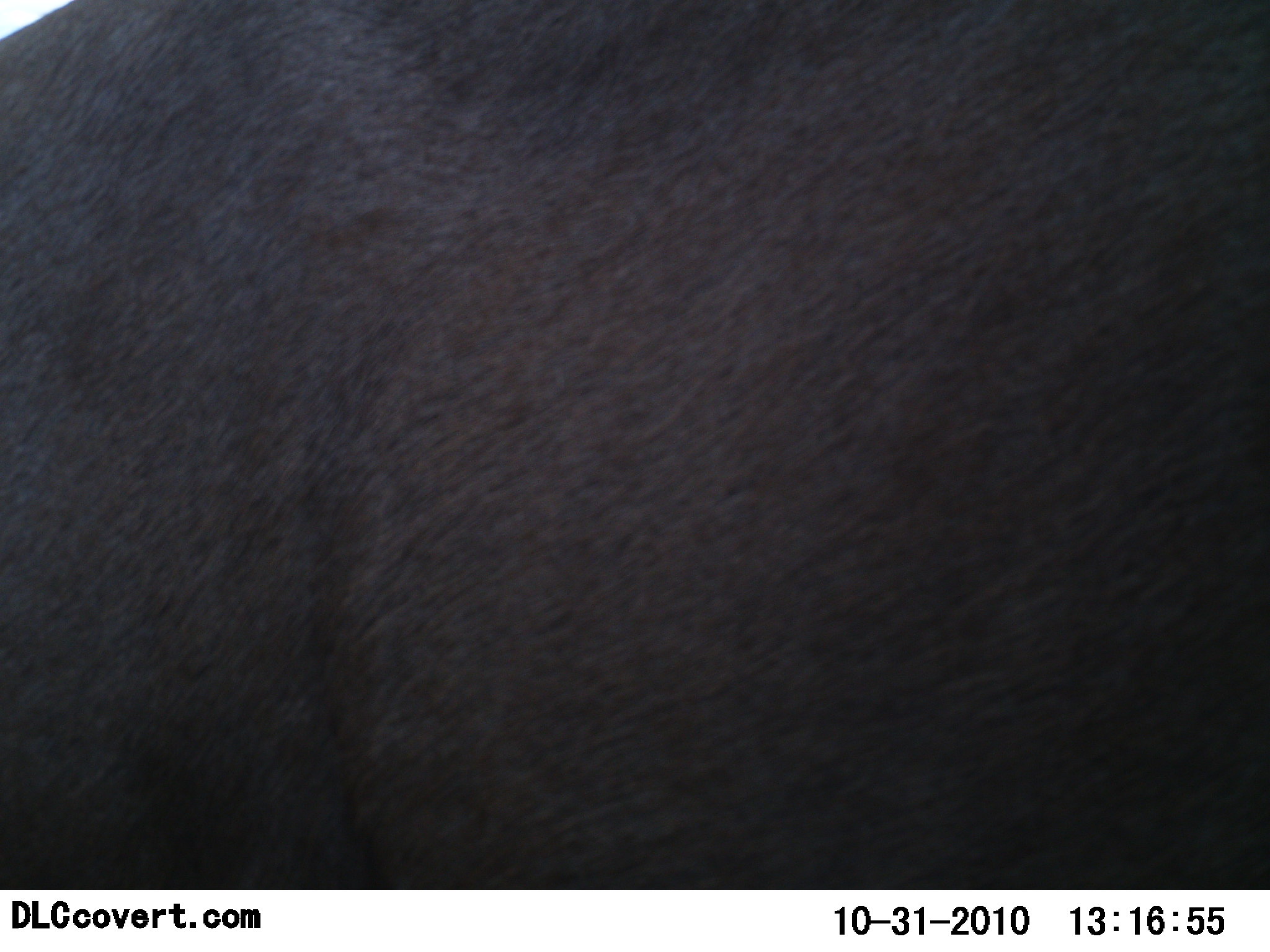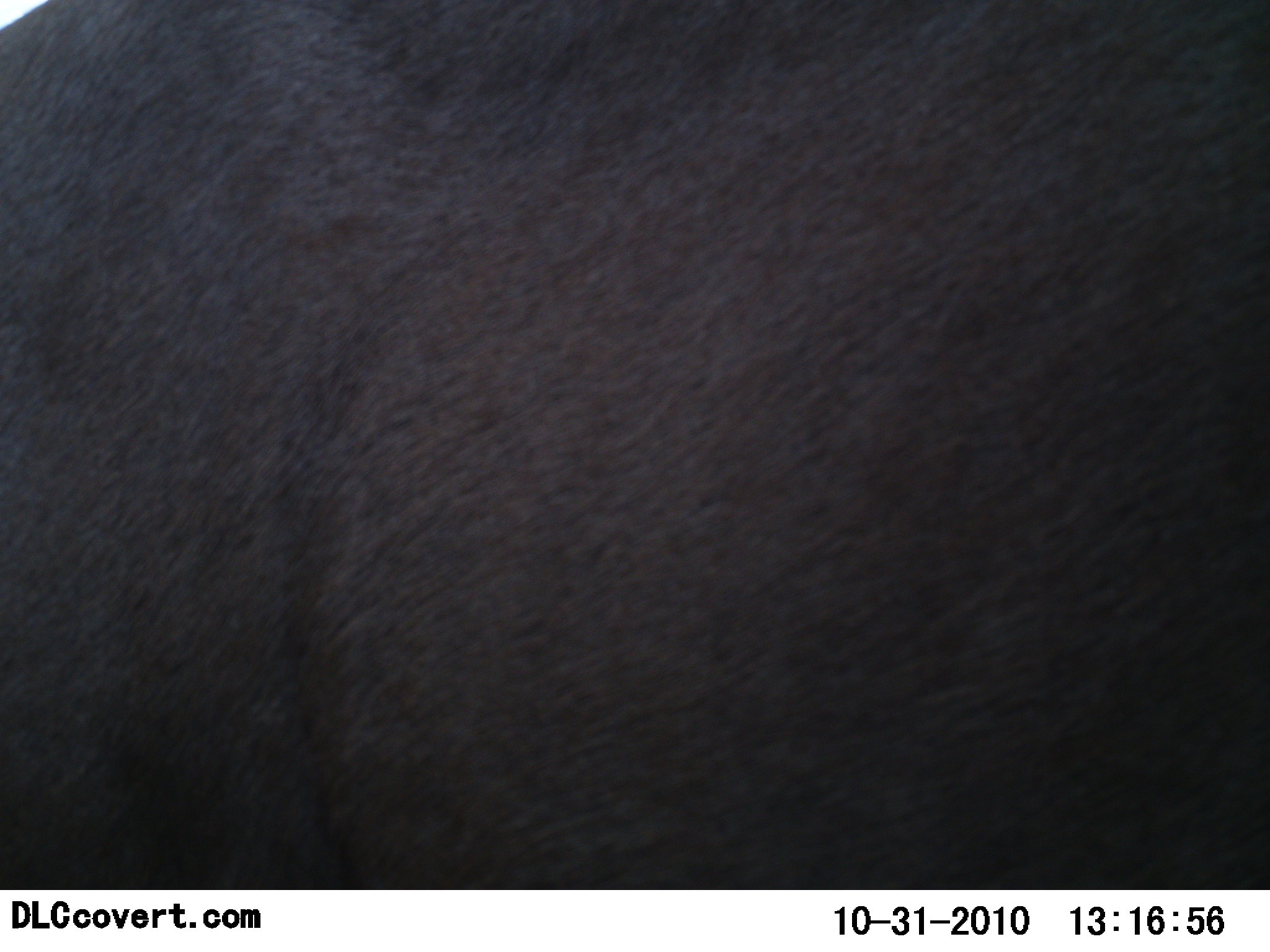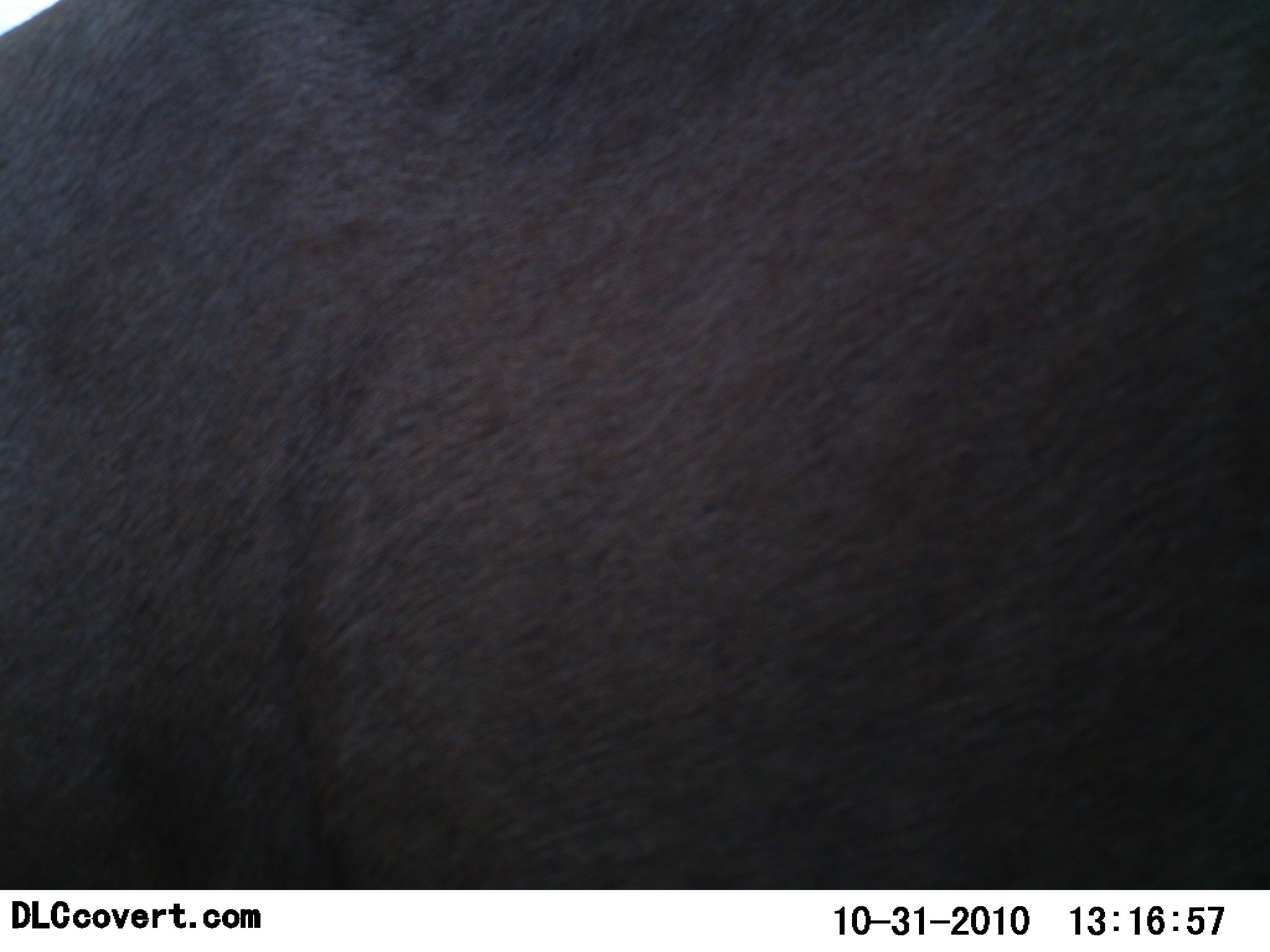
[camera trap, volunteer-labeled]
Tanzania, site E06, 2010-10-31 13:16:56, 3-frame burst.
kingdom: Animalia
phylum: Chordata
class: Mammalia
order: Artiodactyla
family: Bovidae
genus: Syncerus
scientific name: Syncerus caffer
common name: cape buffalo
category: buffalo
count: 1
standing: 100%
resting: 0%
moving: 0%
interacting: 0%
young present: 0%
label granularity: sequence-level